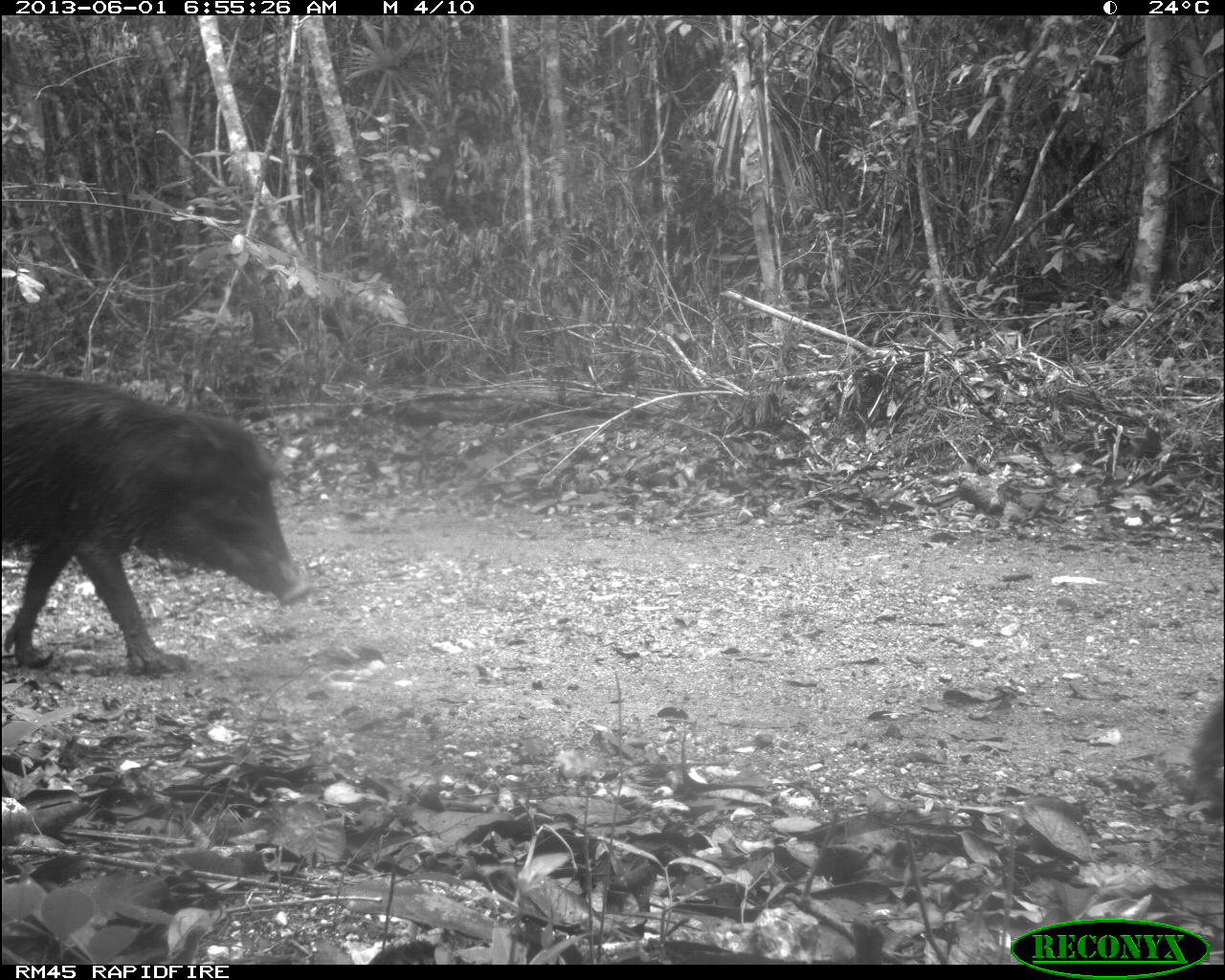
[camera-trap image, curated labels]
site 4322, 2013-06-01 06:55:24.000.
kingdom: Animalia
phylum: Chordata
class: Mammalia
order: Artiodactyla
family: Tayassuidae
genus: Tayassu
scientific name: Tayassu pecari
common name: white-lipped peccary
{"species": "Tayassu pecari (white-lipped peccary)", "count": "39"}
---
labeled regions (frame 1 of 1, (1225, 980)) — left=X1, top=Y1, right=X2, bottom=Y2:
tayassu pecari: left=1, top=368, right=311, bottom=679; left=1184, top=697, right=1225, bottom=811